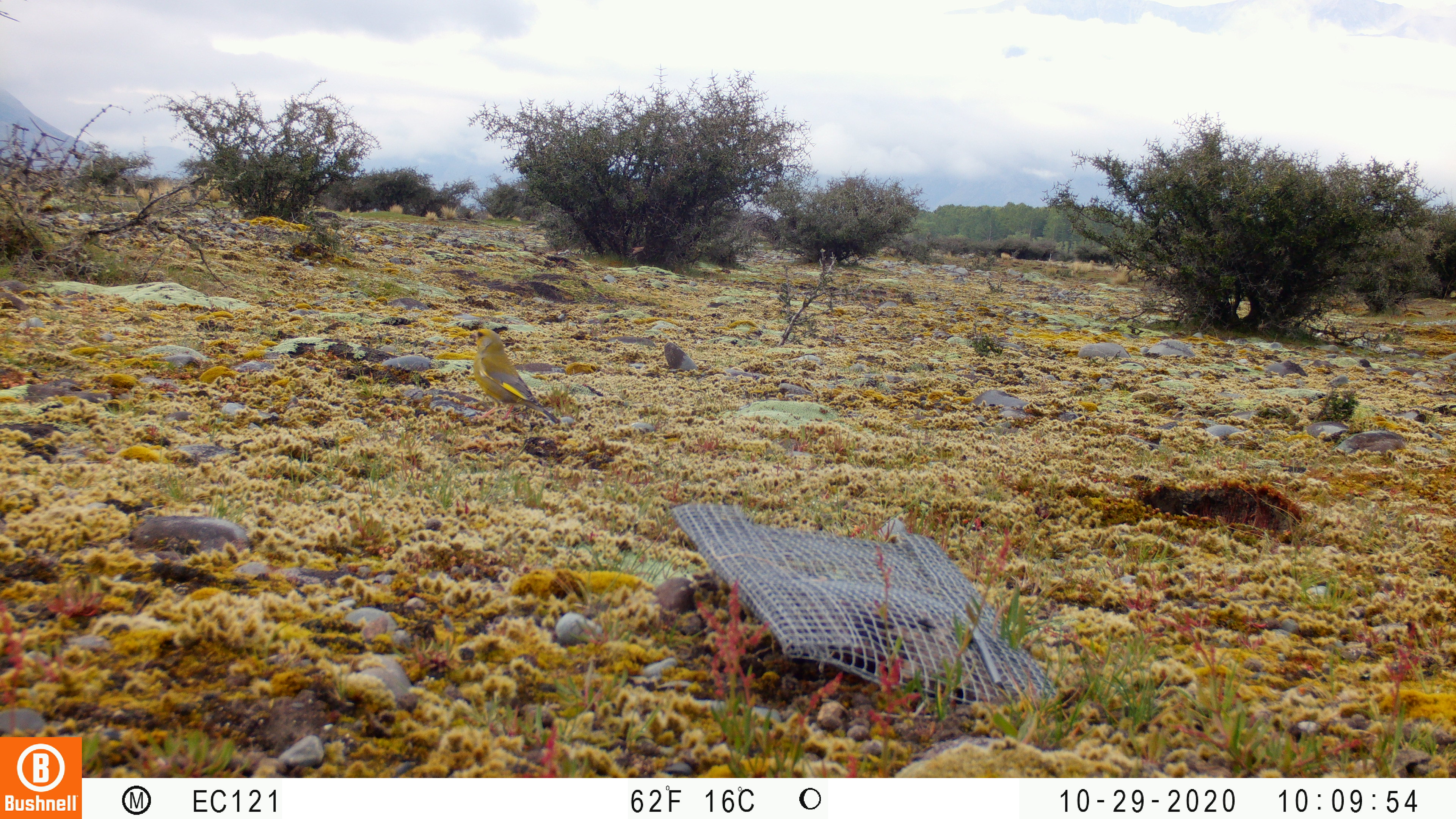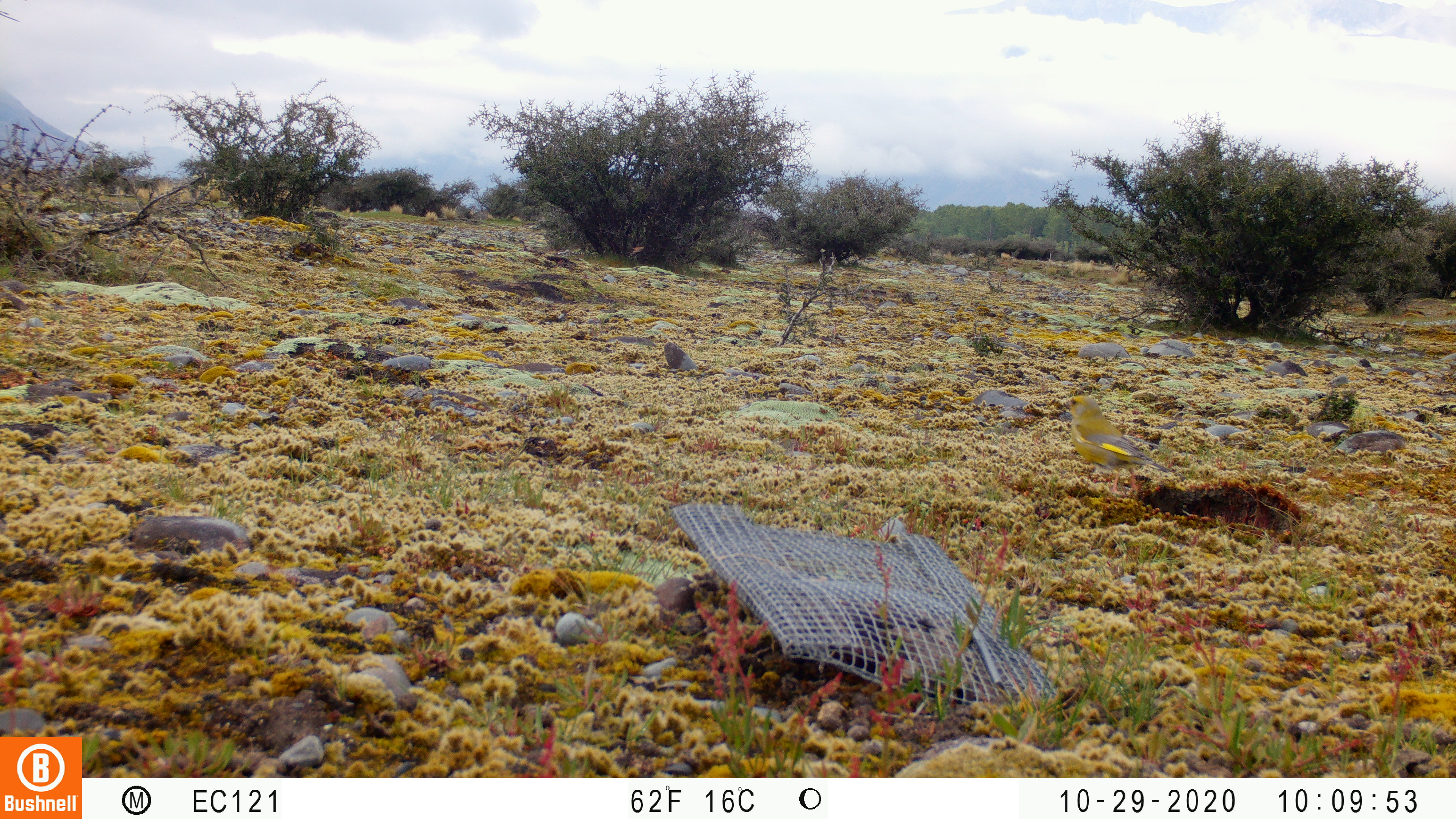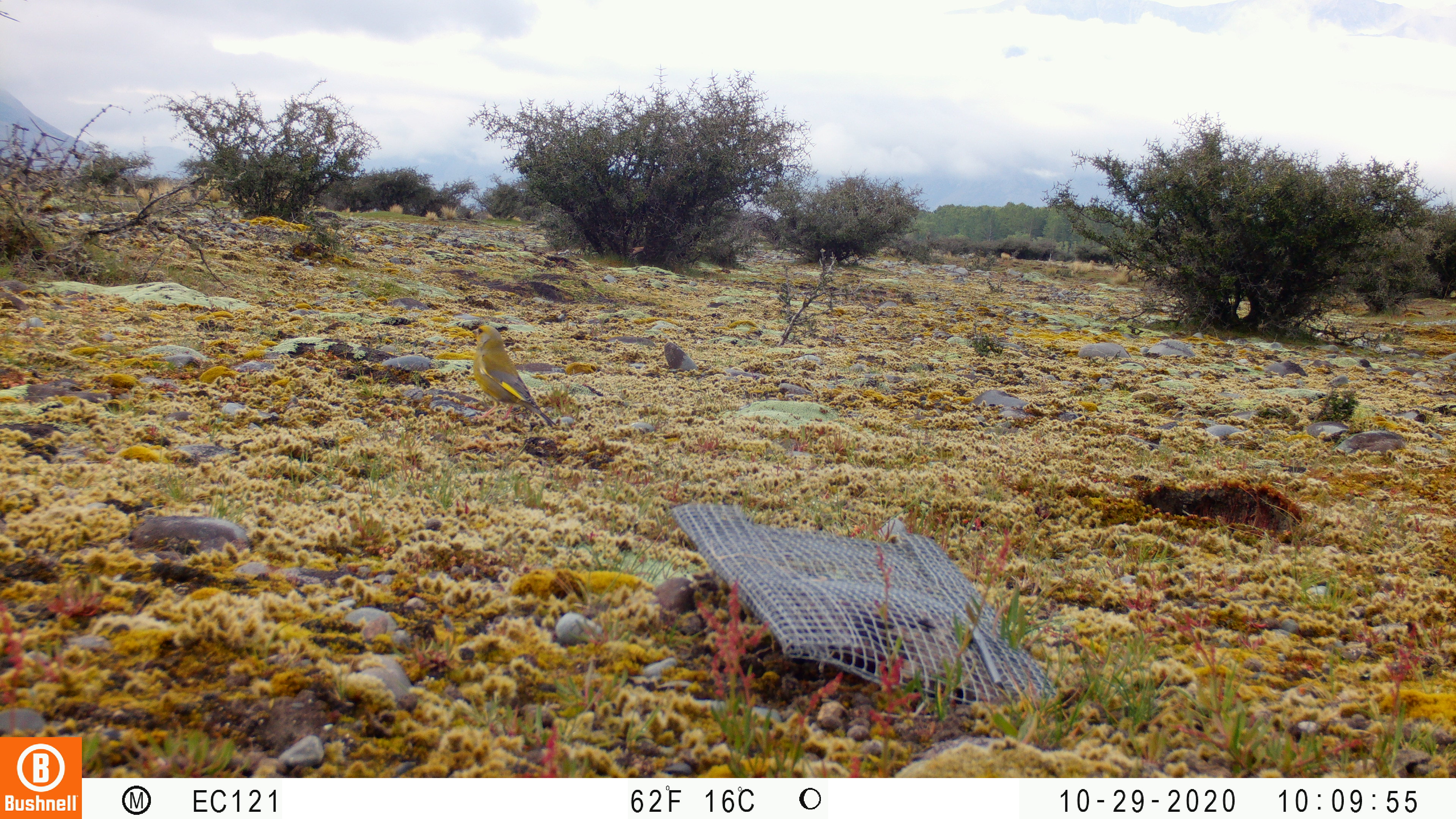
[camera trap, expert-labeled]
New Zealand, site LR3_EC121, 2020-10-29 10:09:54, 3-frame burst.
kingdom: Animalia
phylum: Chordata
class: Aves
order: Passeriformes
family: Fringillidae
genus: Chloris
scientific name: Chloris chloris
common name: greenfinch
Greenfinch (Chloris chloris).